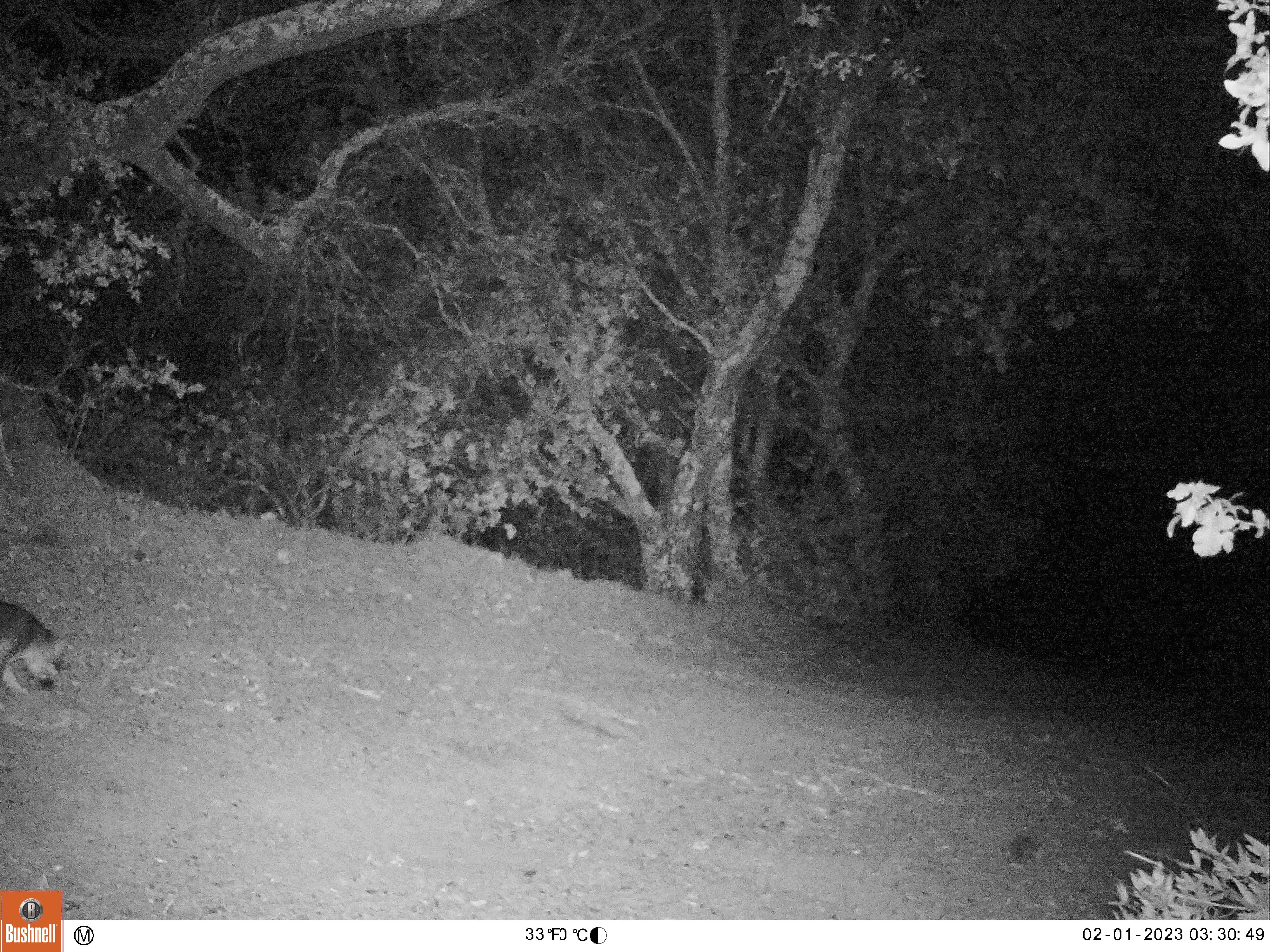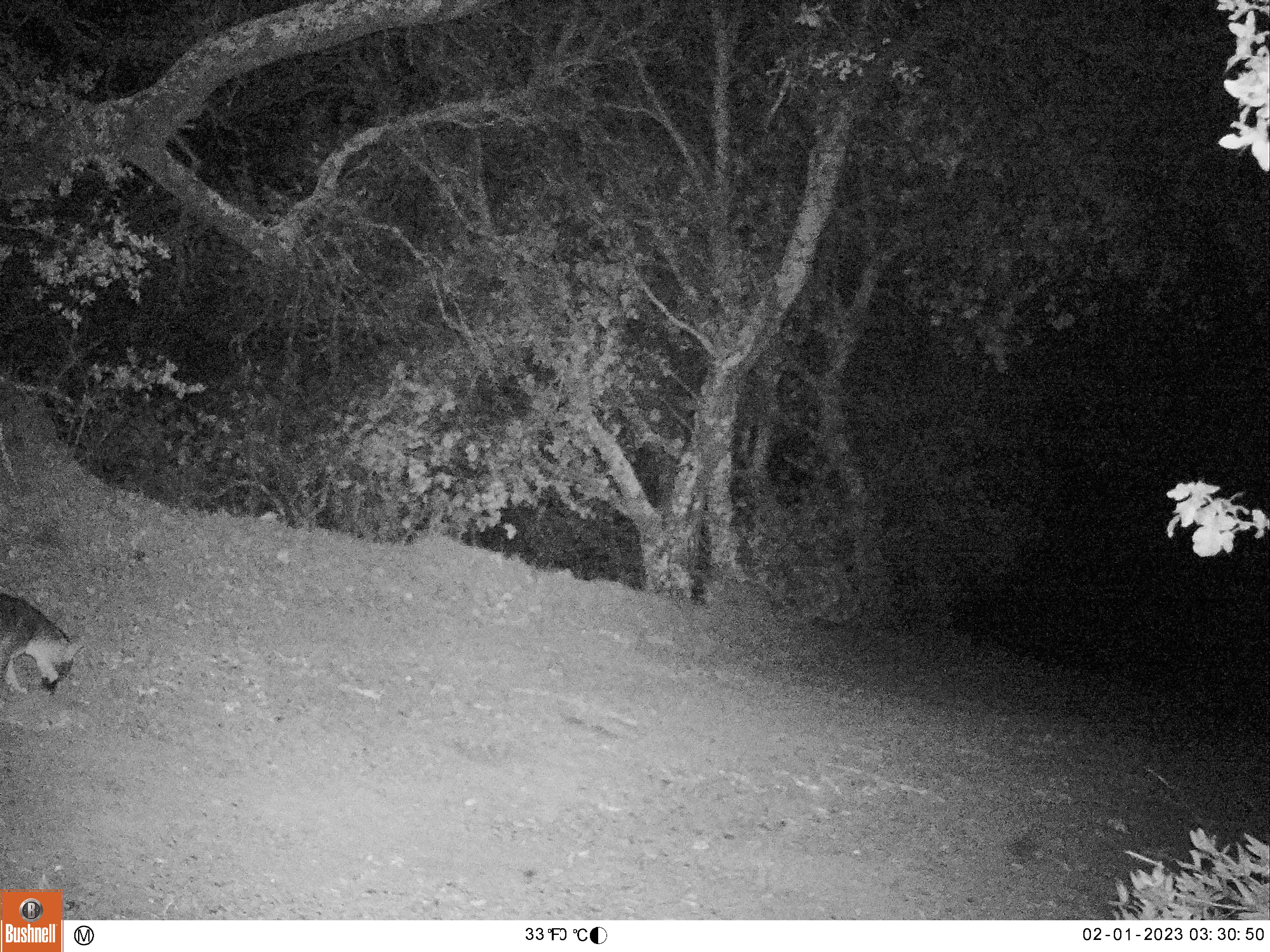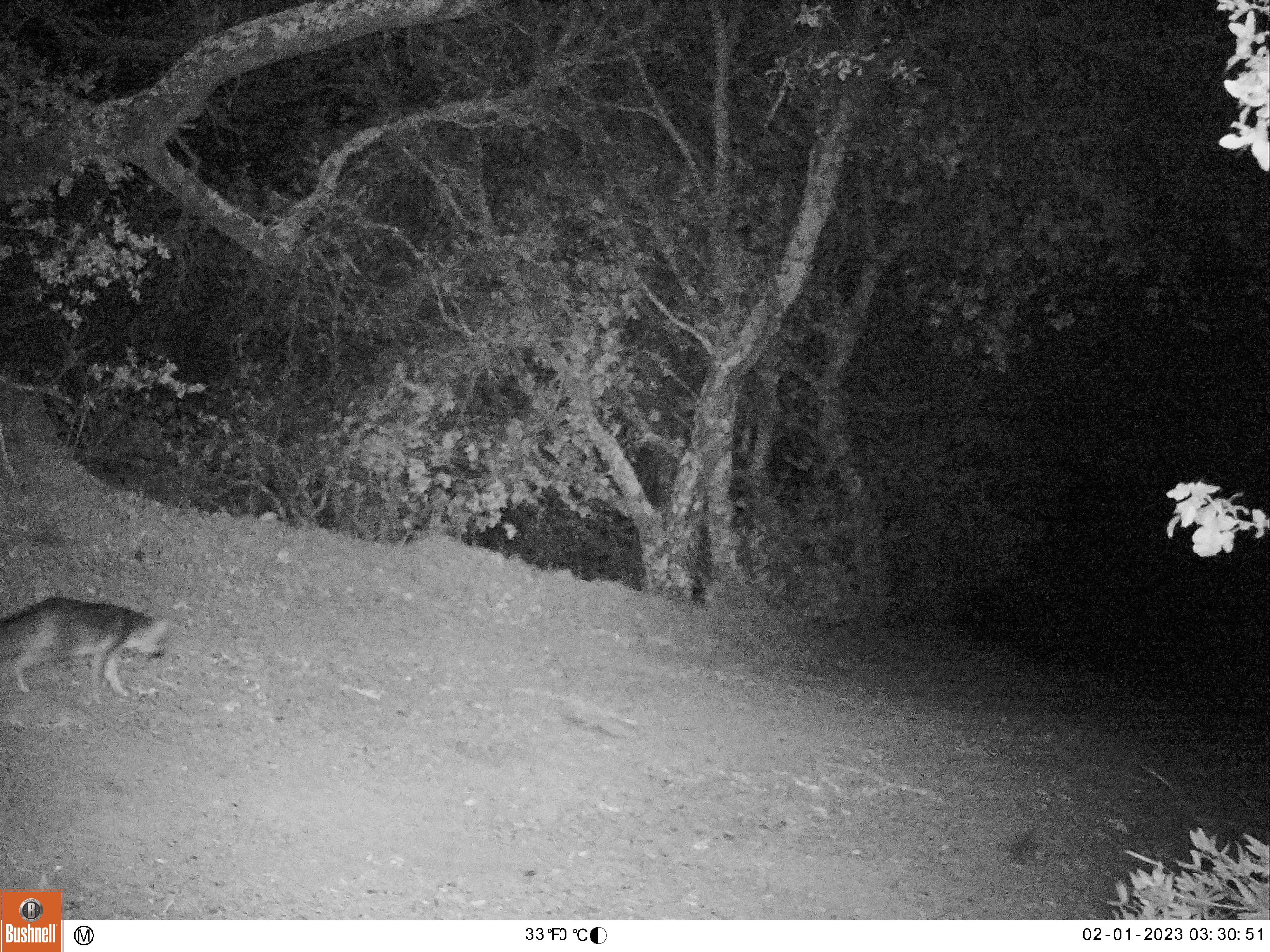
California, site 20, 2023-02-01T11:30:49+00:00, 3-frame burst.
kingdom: Animalia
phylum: Chordata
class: Mammalia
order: Carnivora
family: Canidae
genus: Urocyon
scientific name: Urocyon cinereoargenteus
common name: gray fox